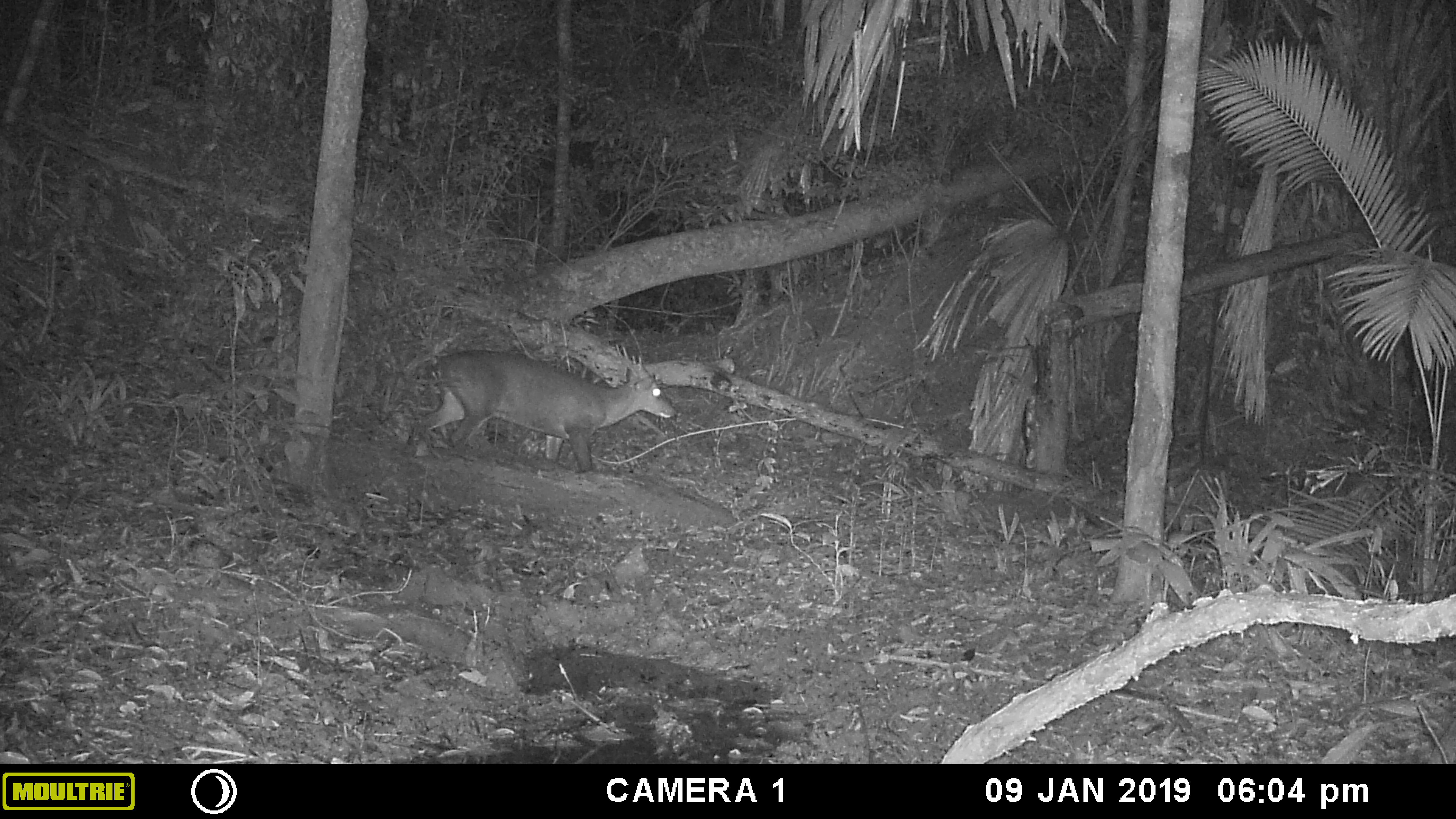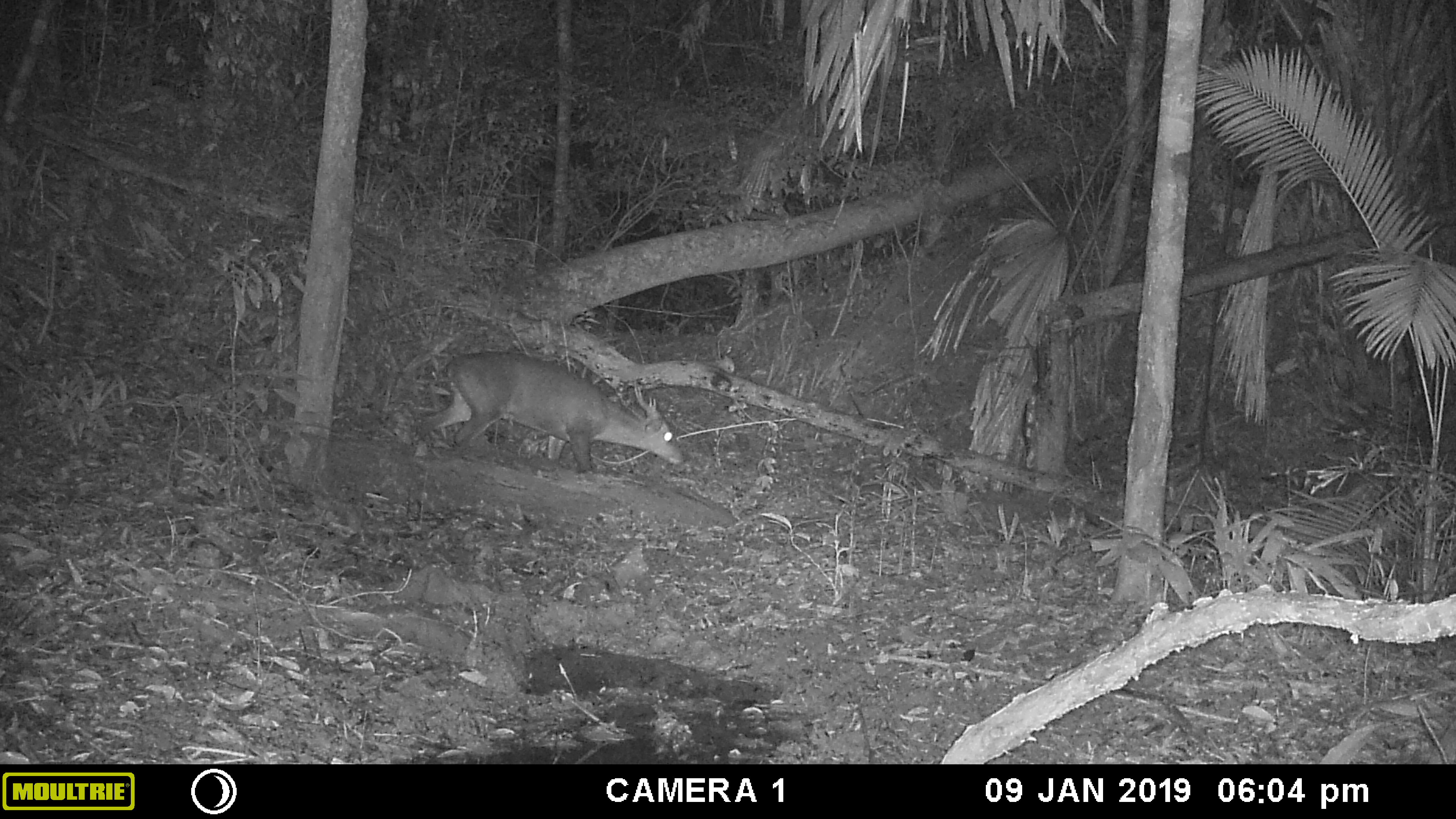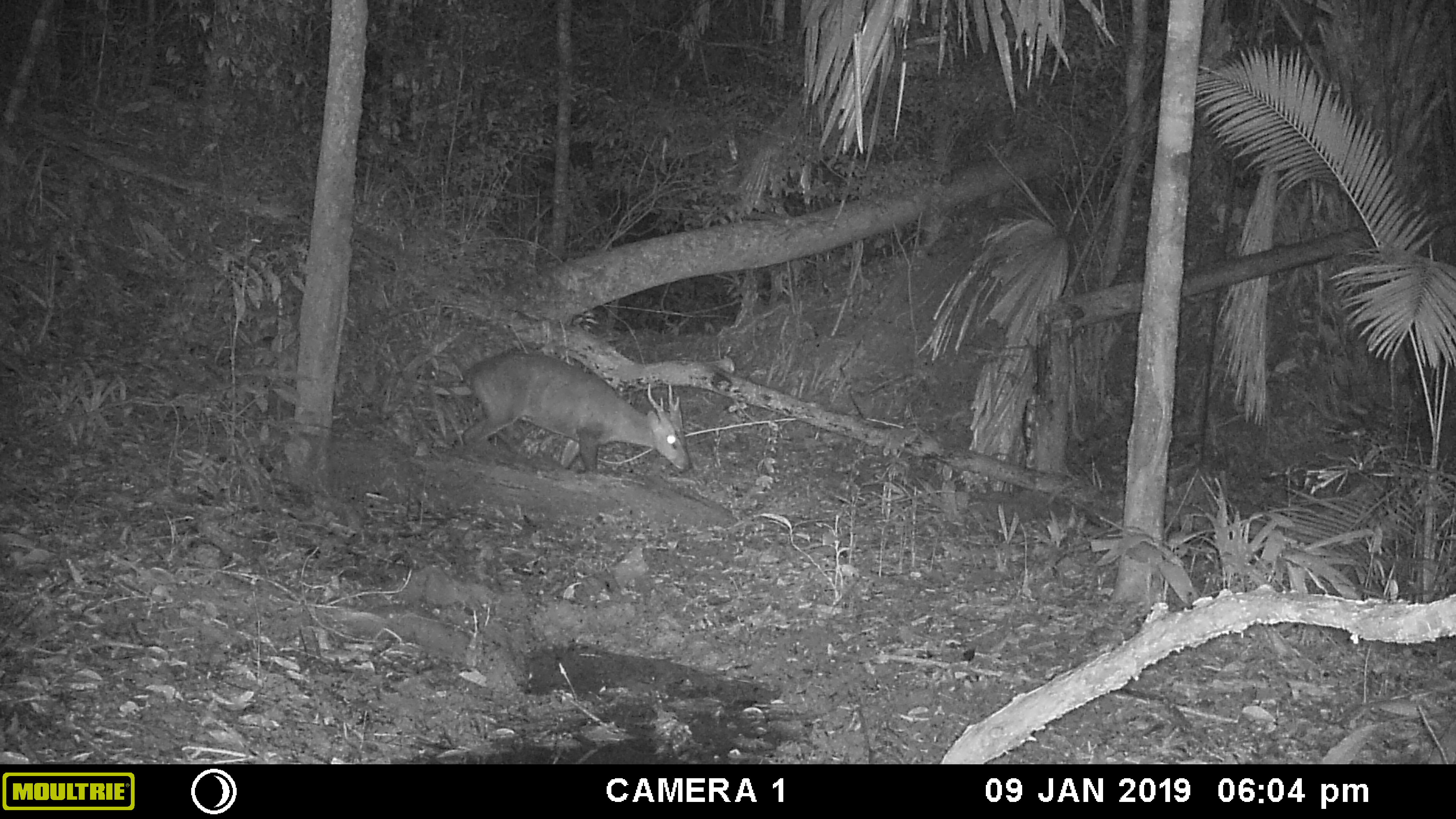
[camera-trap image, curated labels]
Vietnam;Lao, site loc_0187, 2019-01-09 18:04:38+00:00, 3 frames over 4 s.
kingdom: Animalia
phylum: Chordata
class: Mammalia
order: Artiodactyla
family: Cervidae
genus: Muntiacus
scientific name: Muntiacus vuquangensis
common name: large-antlered muntjac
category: large antlered muntjac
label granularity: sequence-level